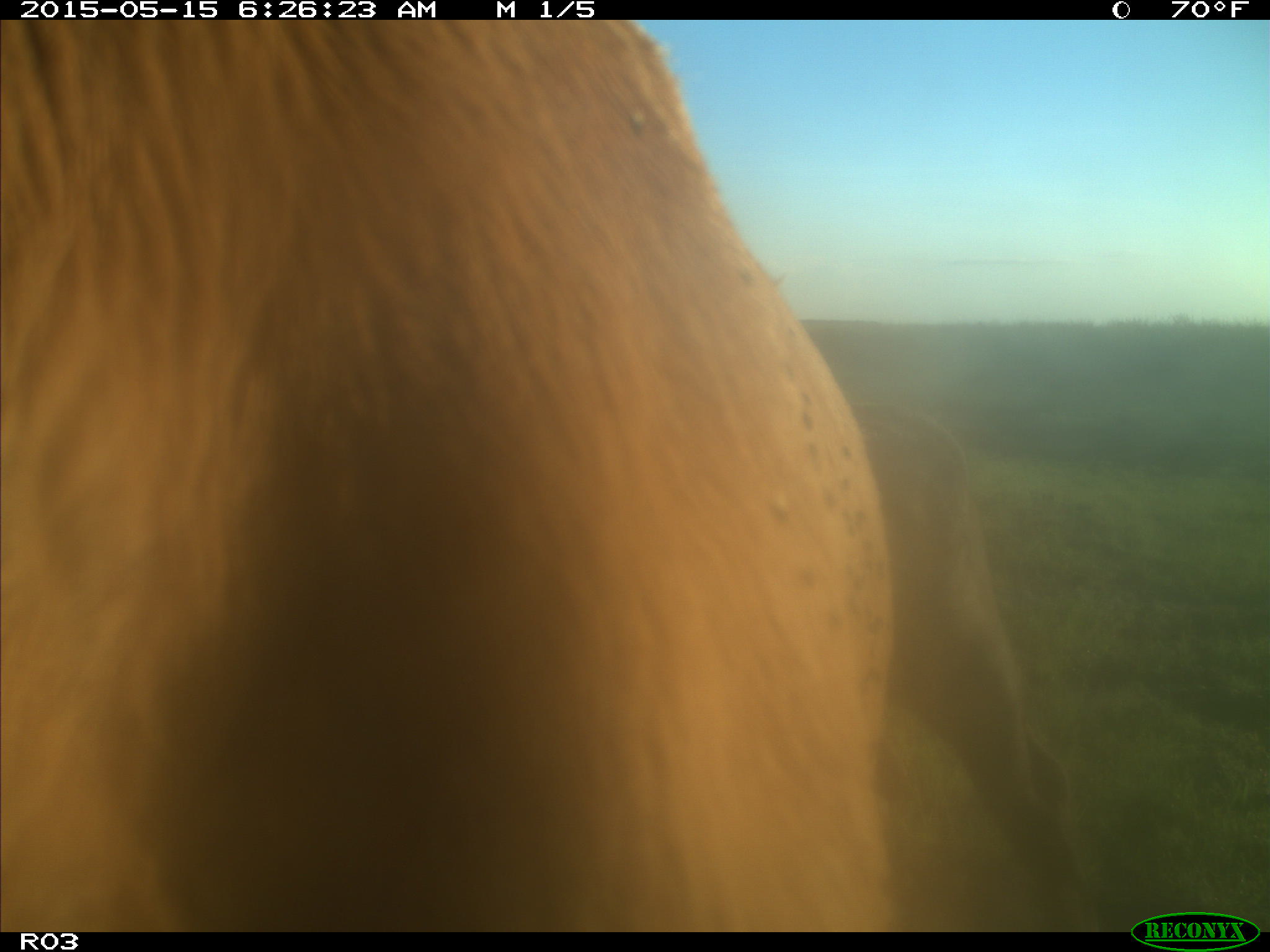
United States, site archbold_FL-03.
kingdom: Animalia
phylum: Chordata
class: Mammalia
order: Artiodactyla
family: Bovidae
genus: Bos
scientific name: Bos taurus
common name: domestic cow